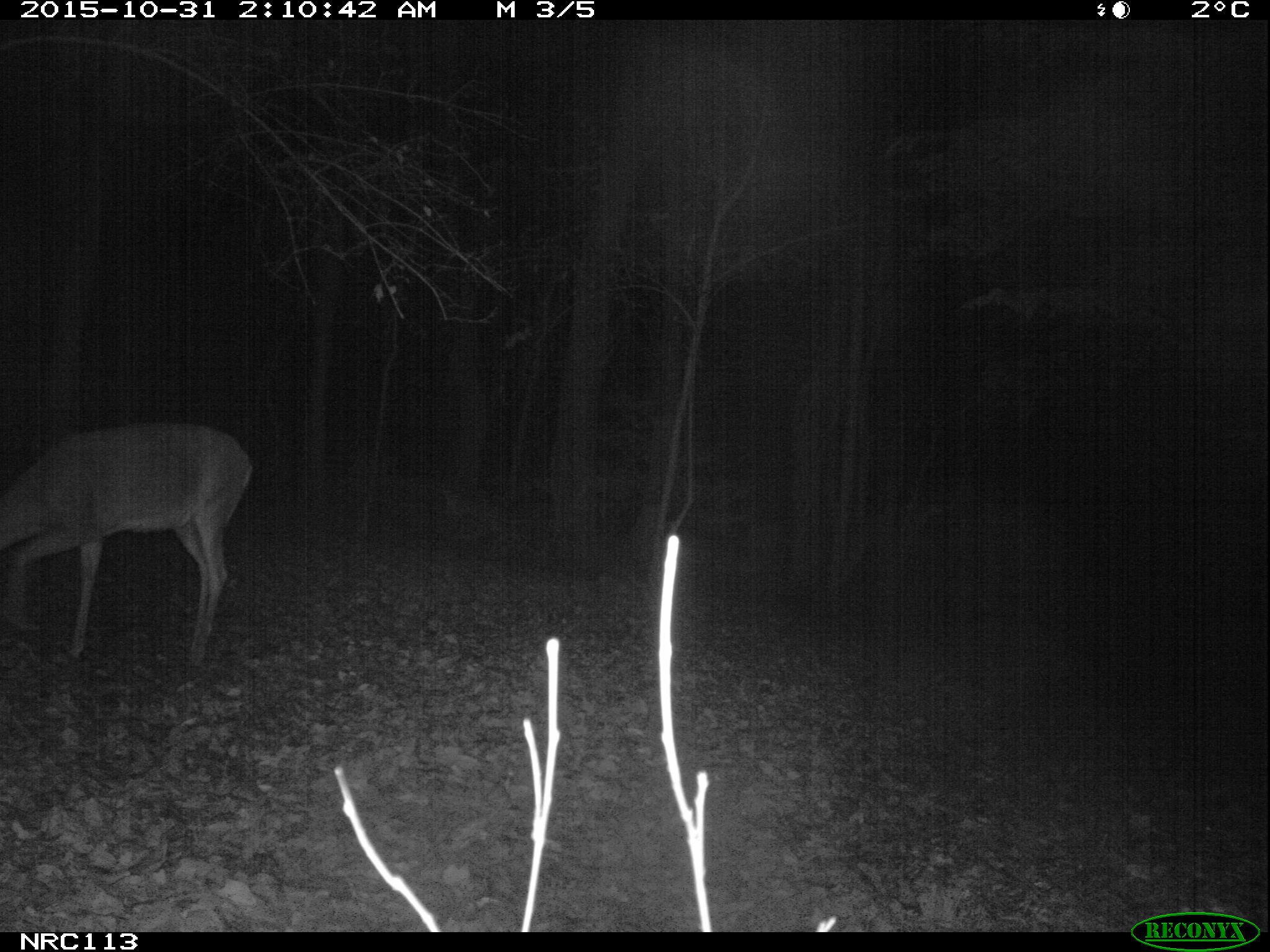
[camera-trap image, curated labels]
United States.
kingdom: Animalia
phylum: Chordata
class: Mammalia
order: Artiodactyla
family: Cervidae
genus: Odocoileus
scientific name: Odocoileus virginianus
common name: white-tailed deer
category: White Tailed Deer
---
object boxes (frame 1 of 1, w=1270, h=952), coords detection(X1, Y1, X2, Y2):
White Tailed Deer: detection(0, 405, 262, 671)